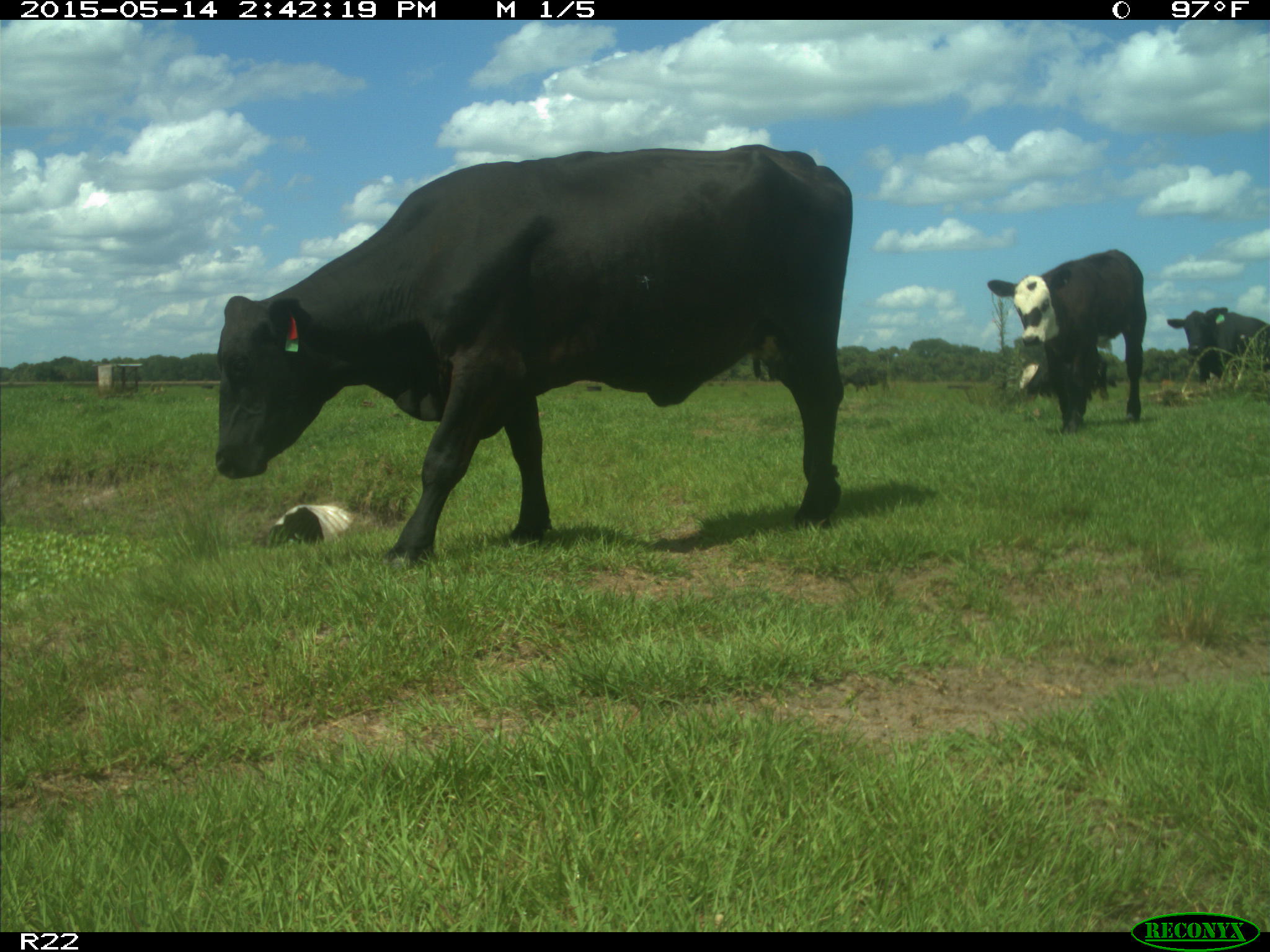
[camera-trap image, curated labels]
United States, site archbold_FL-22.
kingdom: Animalia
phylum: Chordata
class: Mammalia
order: Artiodactyla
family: Bovidae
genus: Bos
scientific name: Bos taurus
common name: domestic cow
Bos taurus (domestic cow).